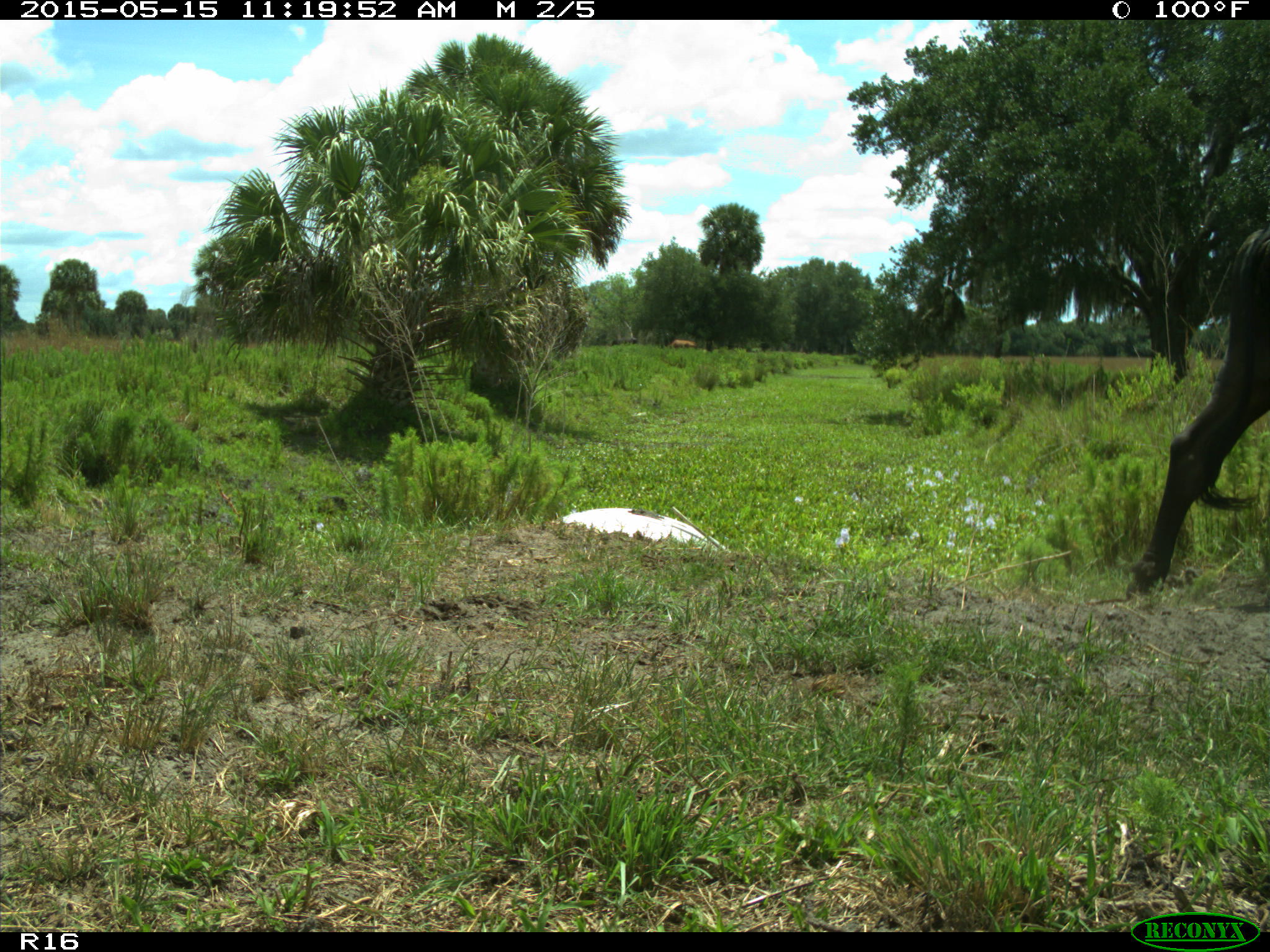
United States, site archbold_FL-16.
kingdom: Animalia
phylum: Chordata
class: Mammalia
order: Artiodactyla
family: Bovidae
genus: Bos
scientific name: Bos taurus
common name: domestic cow